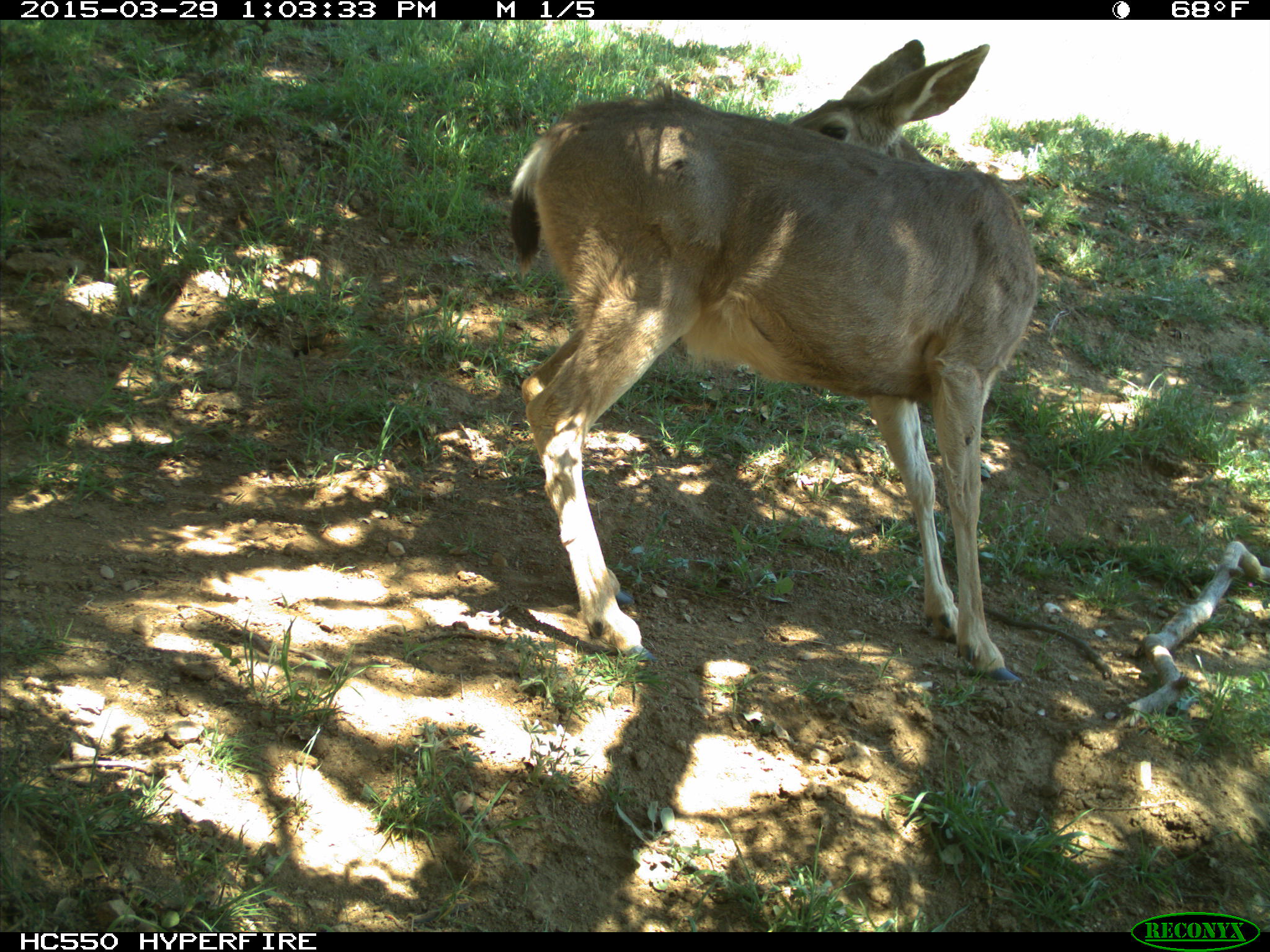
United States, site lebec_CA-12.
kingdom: Animalia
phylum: Chordata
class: Mammalia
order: Artiodactyla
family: Cervidae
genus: Odocoileus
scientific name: Odocoileus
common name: deer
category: unidentified deer